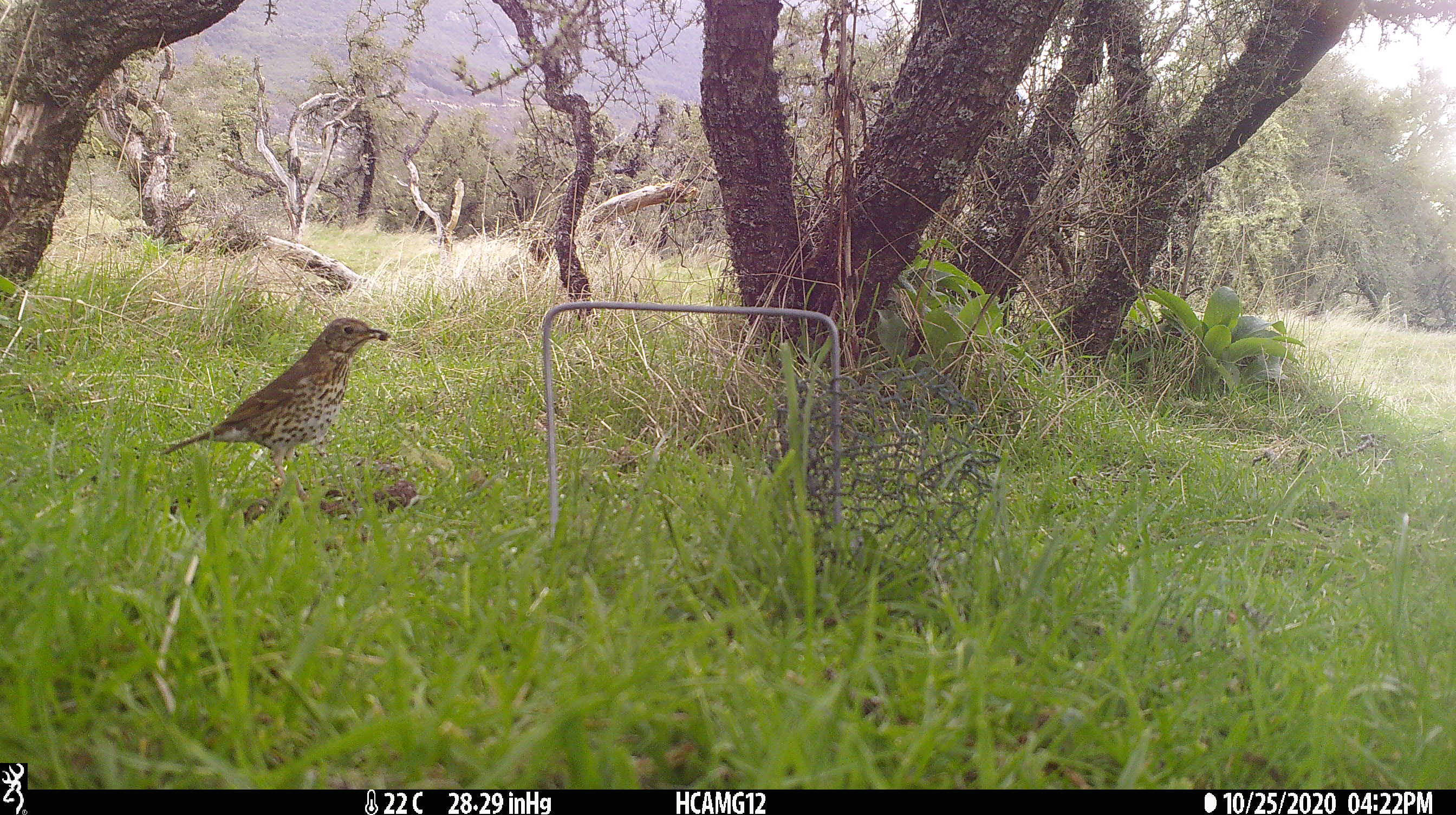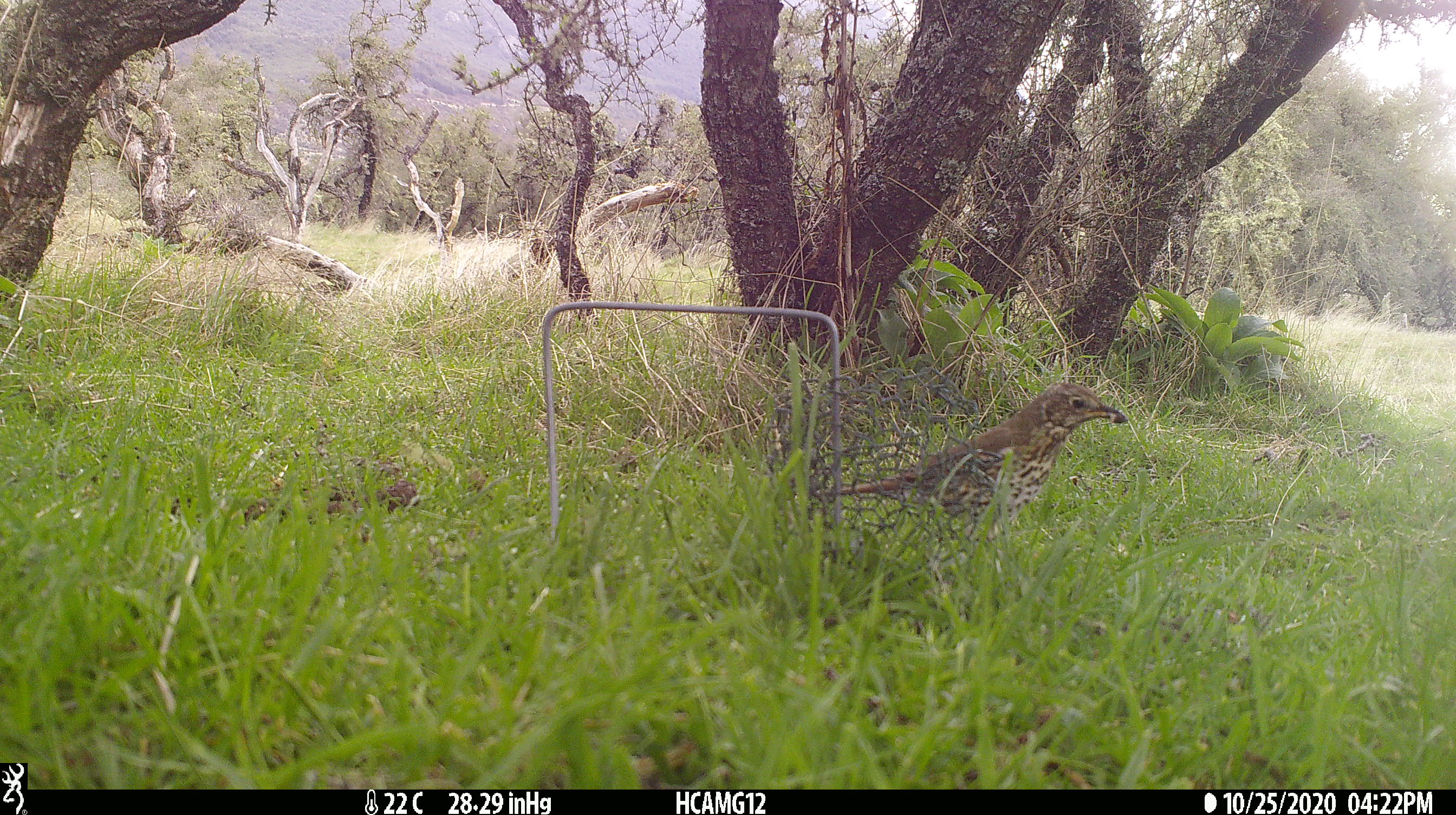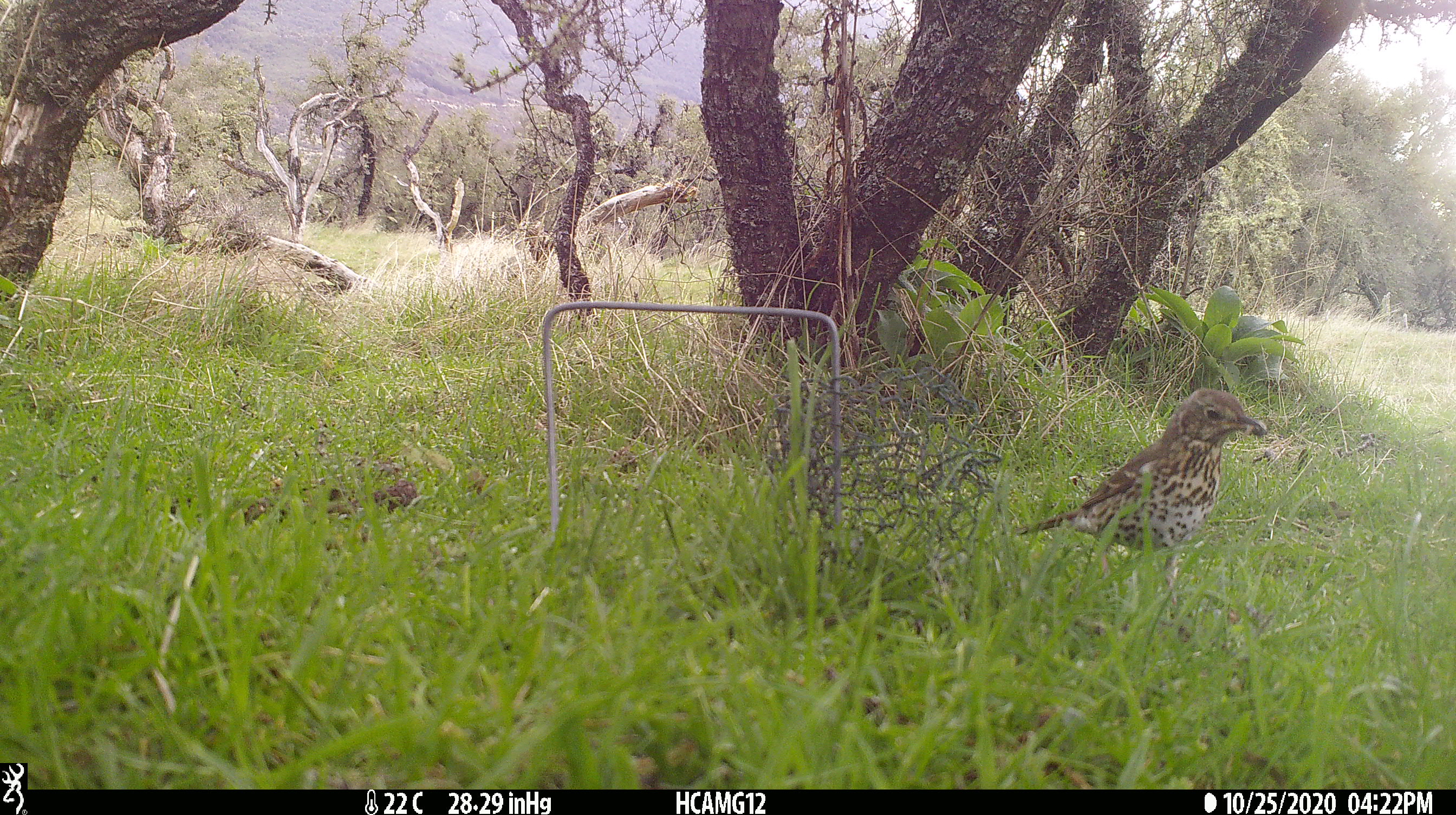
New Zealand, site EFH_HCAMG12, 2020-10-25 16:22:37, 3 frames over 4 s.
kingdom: Animalia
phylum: Chordata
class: Aves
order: Passeriformes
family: Turdidae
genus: Turdus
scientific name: Turdus philomelos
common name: song thrush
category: thrush